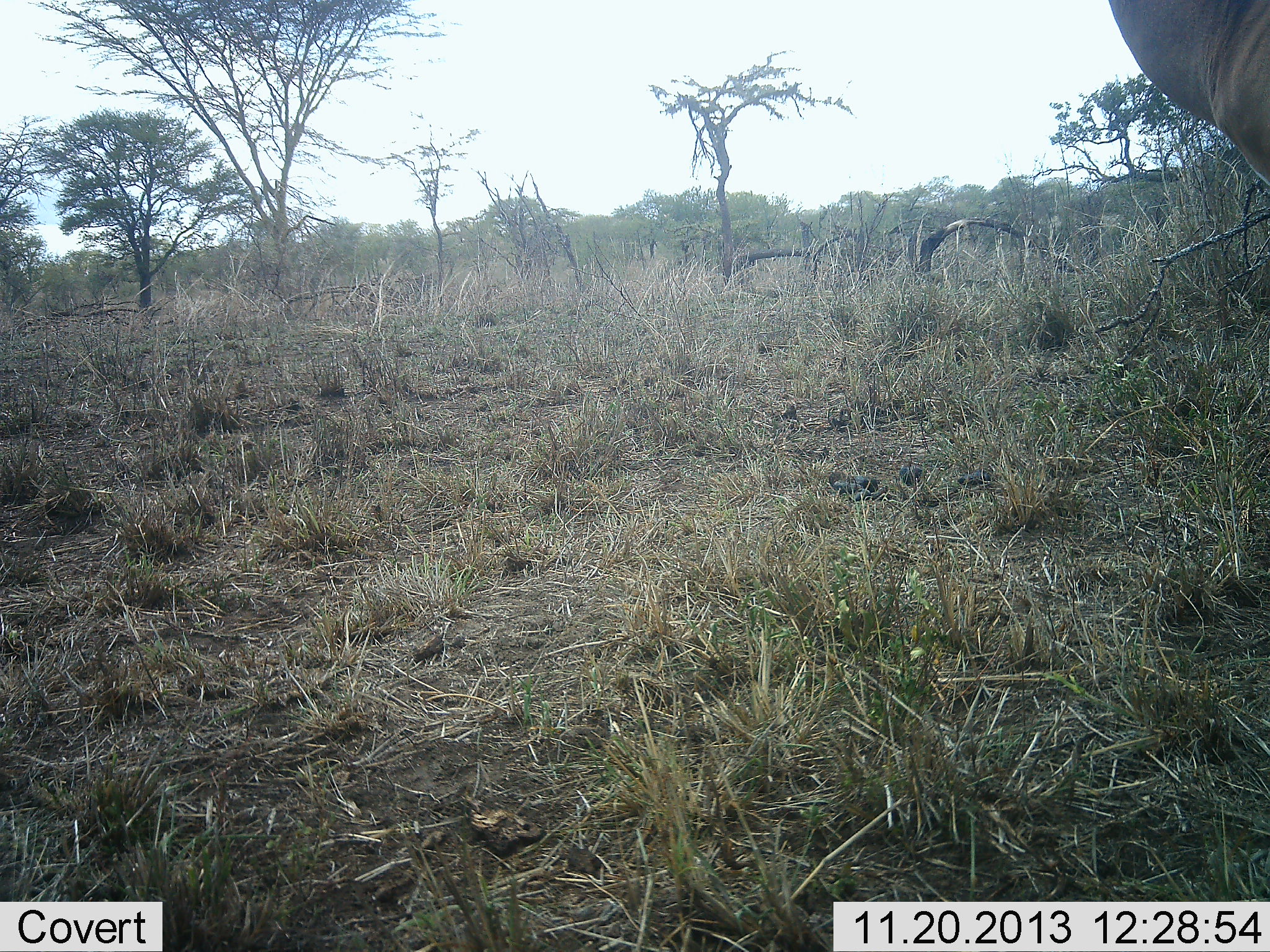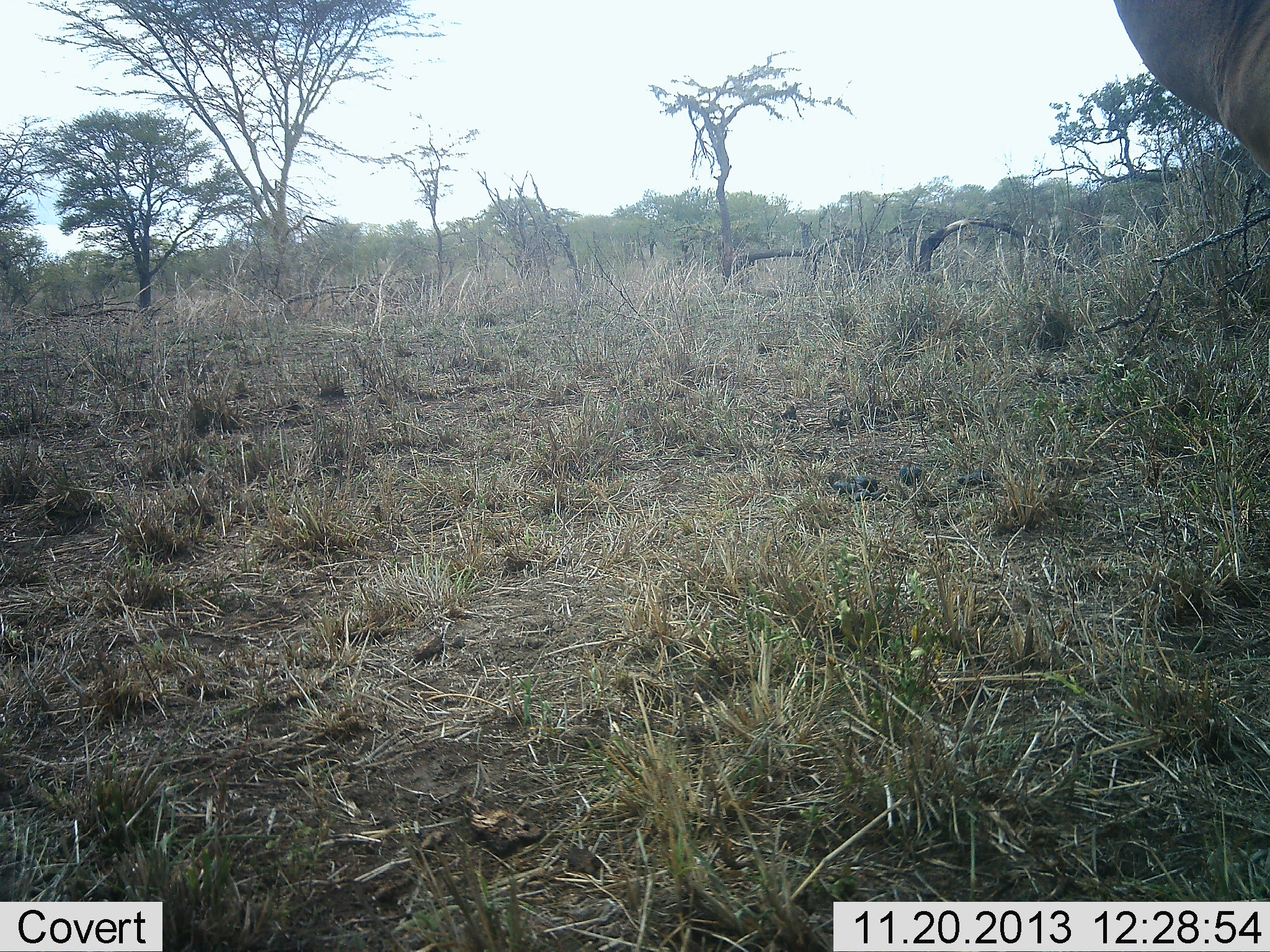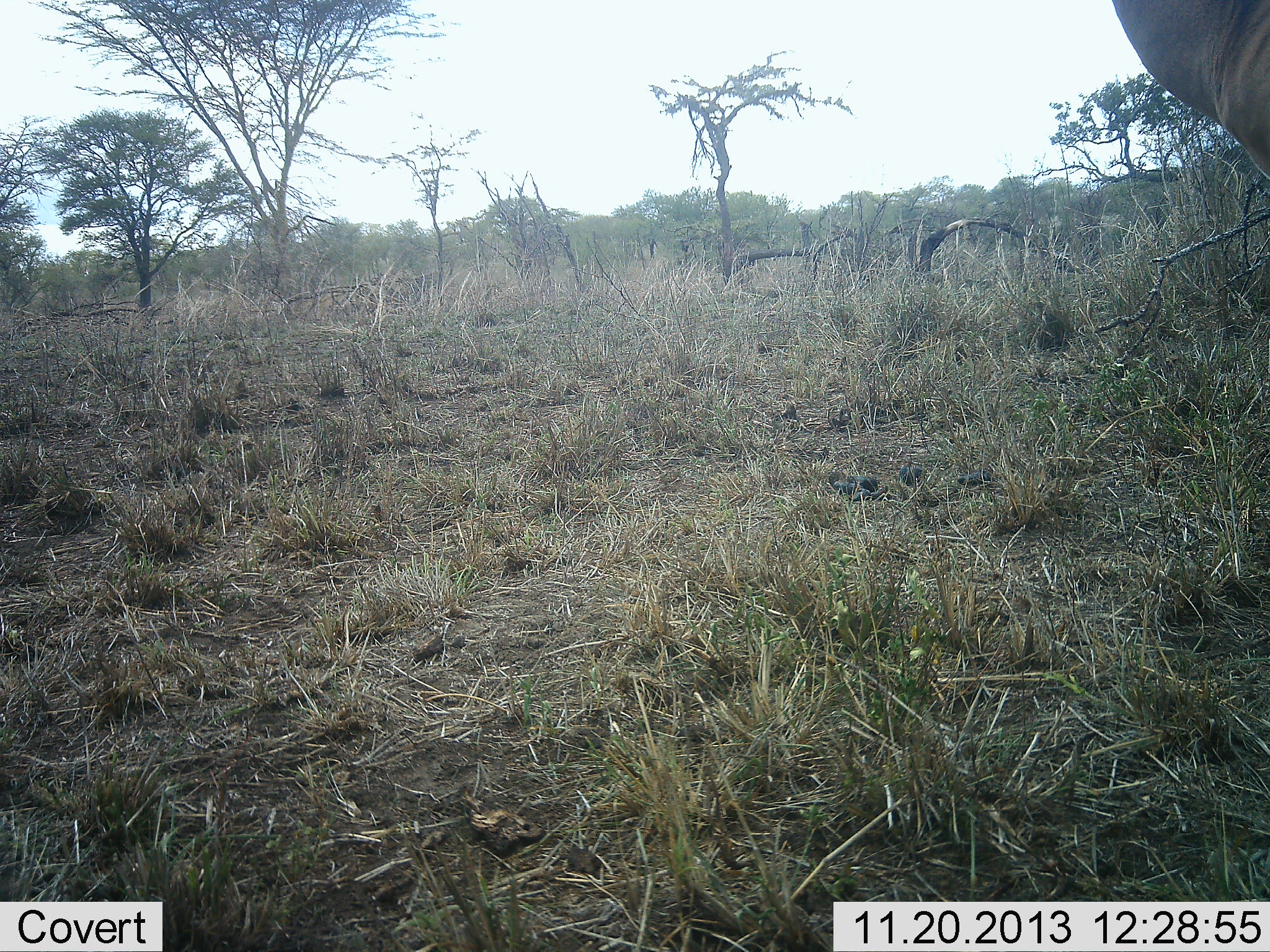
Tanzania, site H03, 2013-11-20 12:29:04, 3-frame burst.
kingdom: Animalia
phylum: Chordata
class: Mammalia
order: Artiodactyla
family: Bovidae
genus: Aepyceros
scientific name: Aepyceros melampus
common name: impala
Impala (Aepyceros melampus), count 1. Behavior (volunteer vote fractions): standing 100%, resting 0%, moving 0%, interacting 0%. Young present (vote fraction): 0%. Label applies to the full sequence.